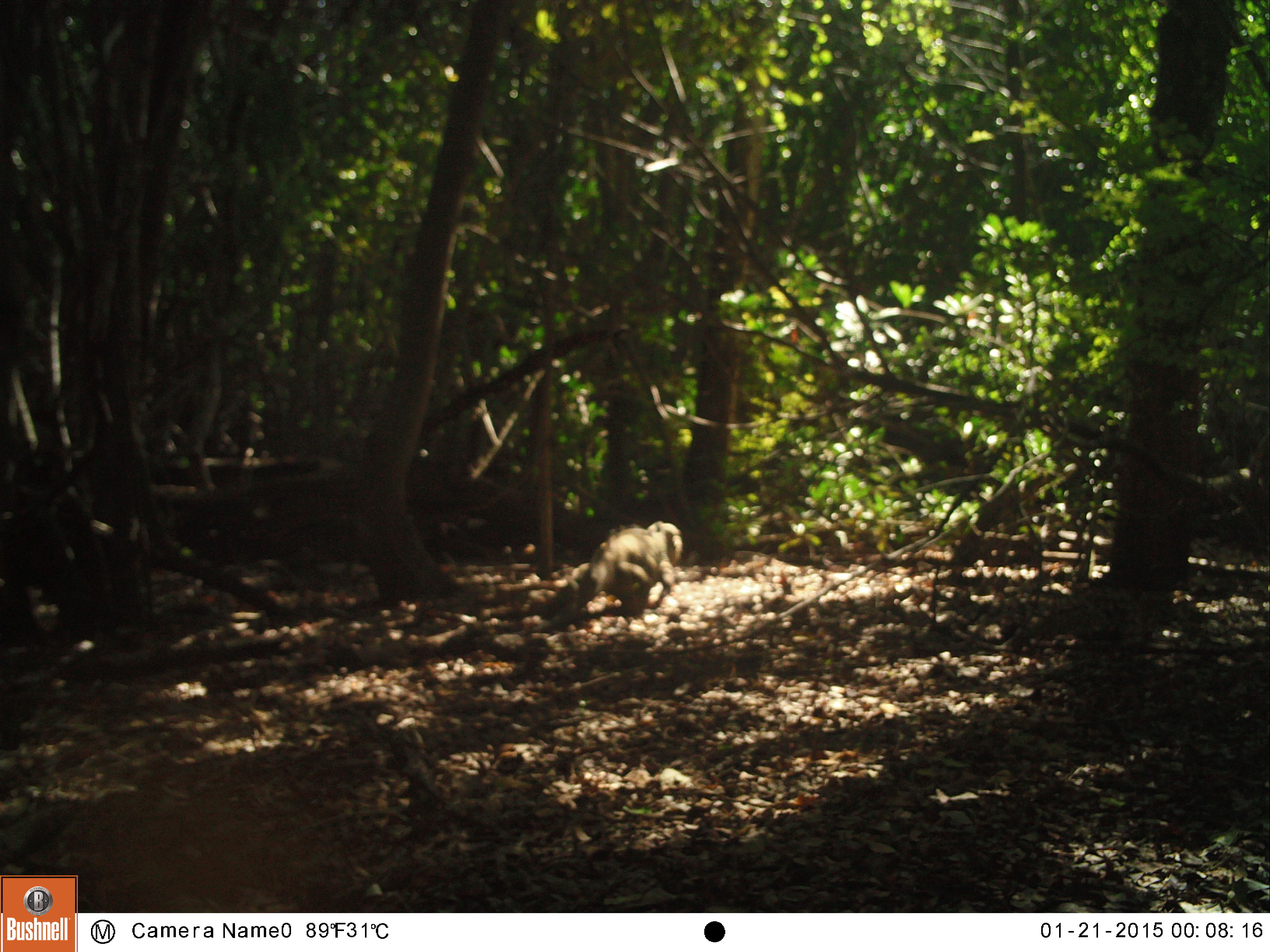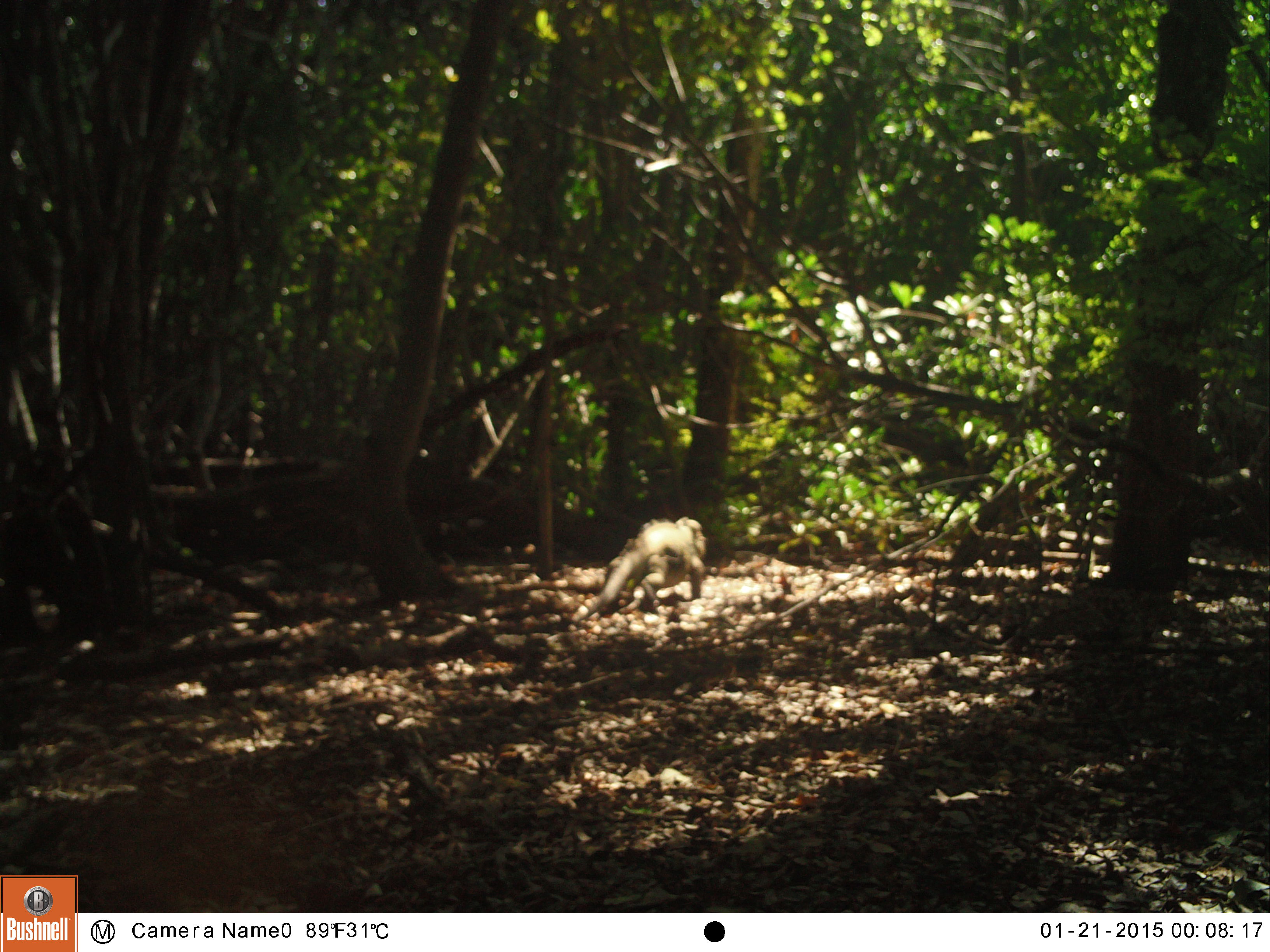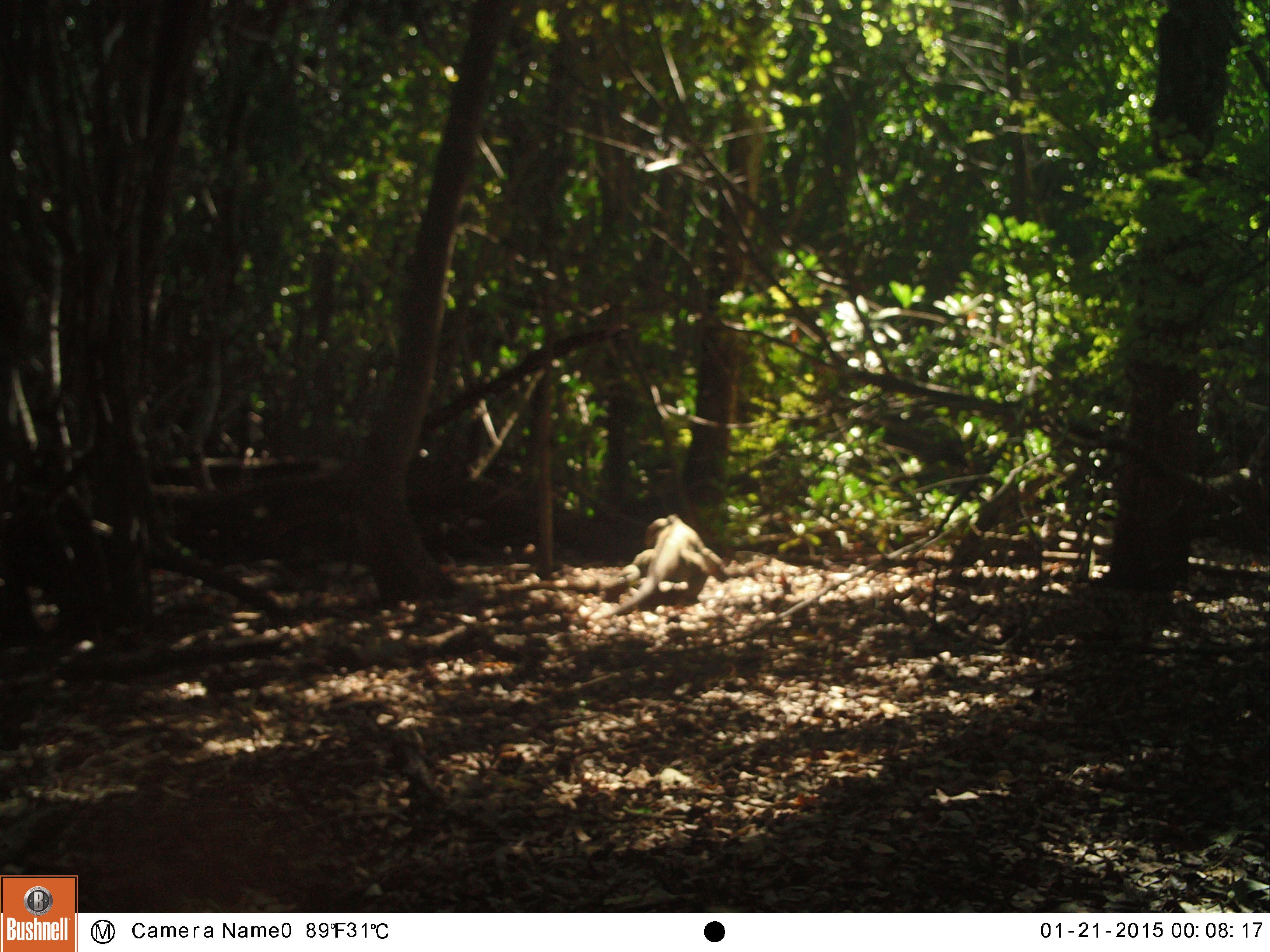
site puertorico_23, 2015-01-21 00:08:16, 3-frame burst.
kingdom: Animalia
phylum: Chordata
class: Reptilia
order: Squamata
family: Iguanidae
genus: Iguana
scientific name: Iguana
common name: typical iguanas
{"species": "Iguana (typical iguanas)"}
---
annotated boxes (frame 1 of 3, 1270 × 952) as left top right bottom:
iguana: 538 518 679 626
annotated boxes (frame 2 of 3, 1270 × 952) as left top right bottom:
iguana: 581 514 704 613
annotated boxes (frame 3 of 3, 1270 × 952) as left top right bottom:
iguana: 614 515 726 614